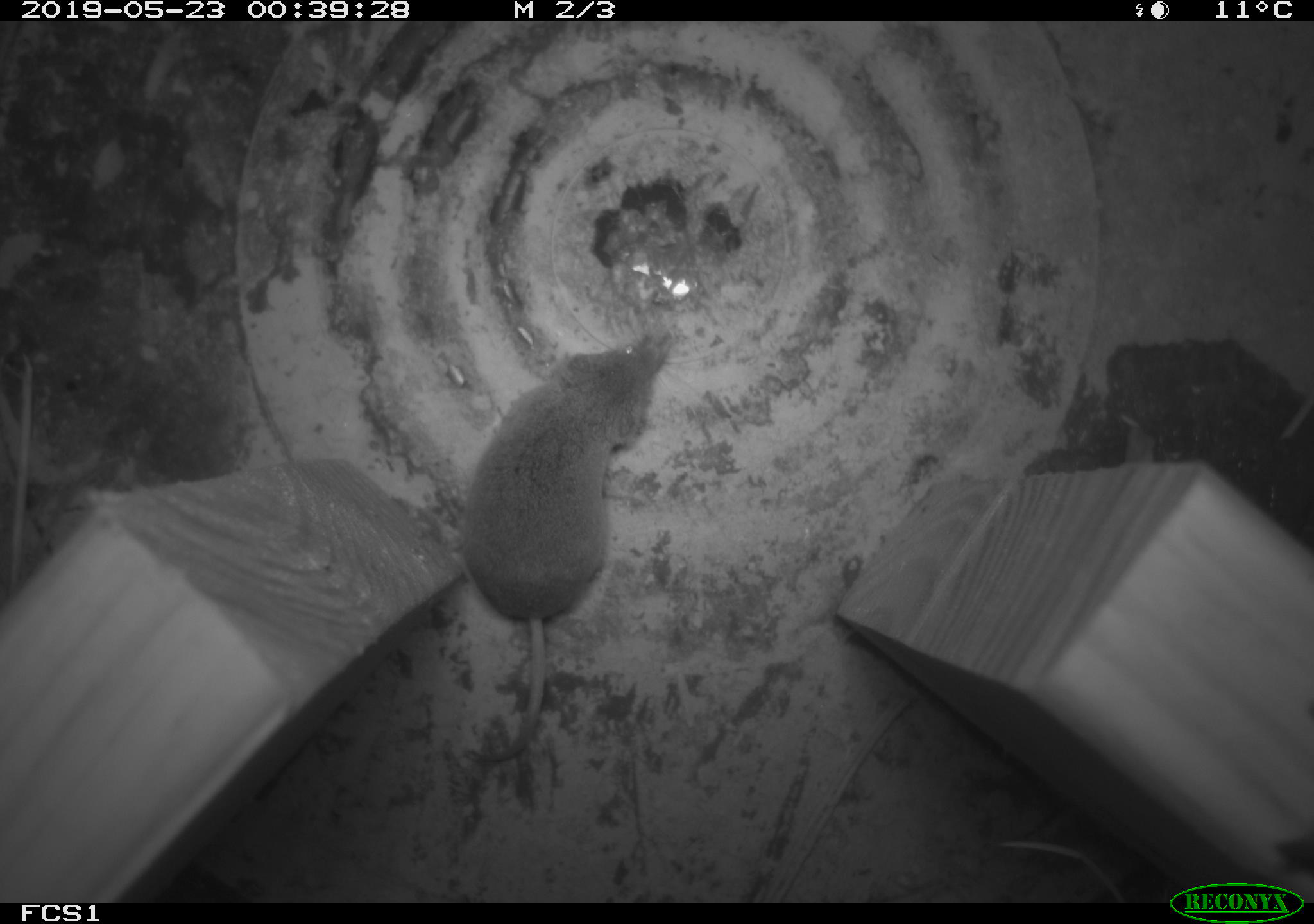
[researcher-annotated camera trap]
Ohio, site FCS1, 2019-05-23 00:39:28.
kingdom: Animalia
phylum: Chordata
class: Mammalia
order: Eulipotyphla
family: Soricidae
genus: Sorex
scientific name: Sorex cinereus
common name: masked shrew